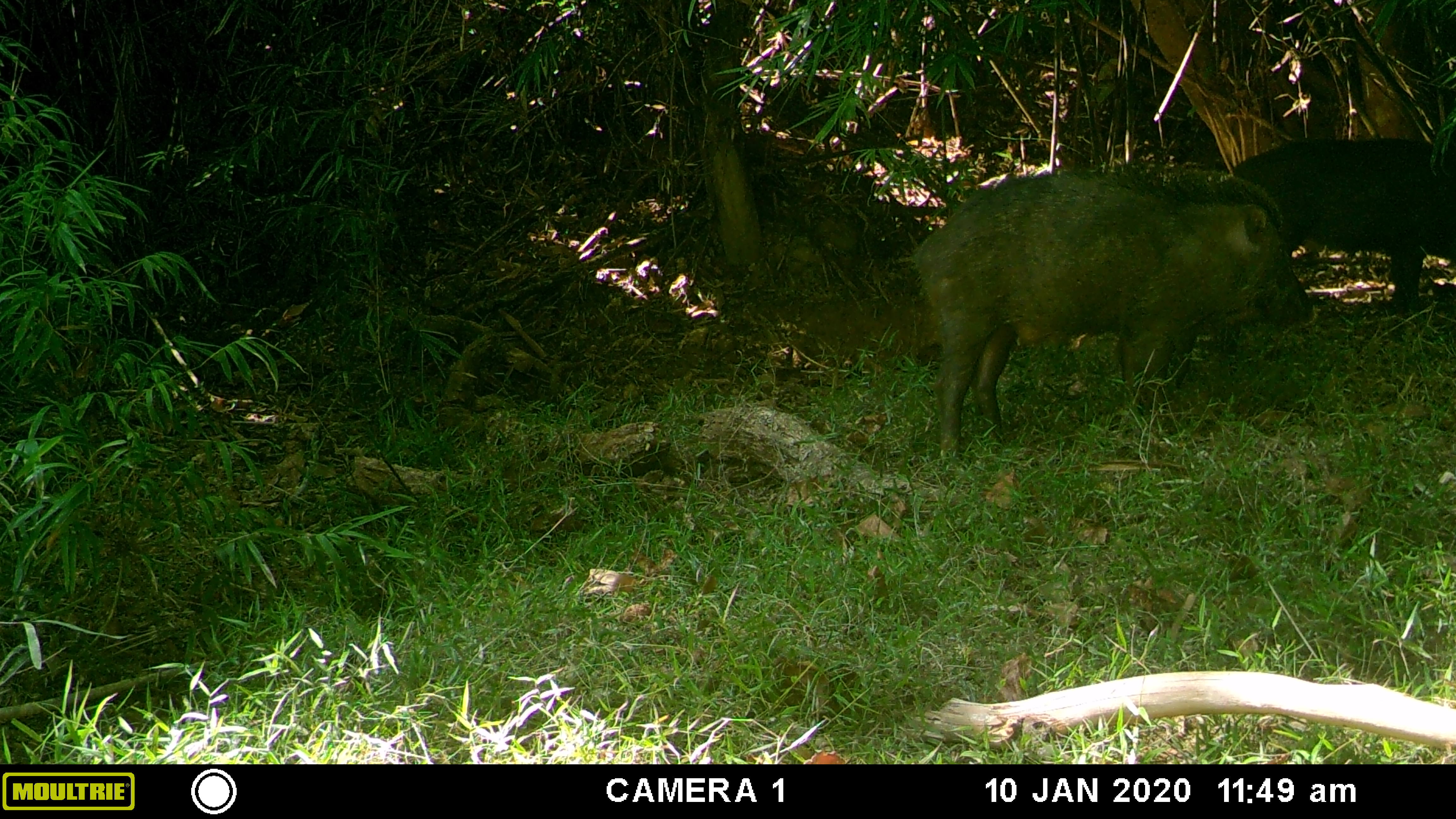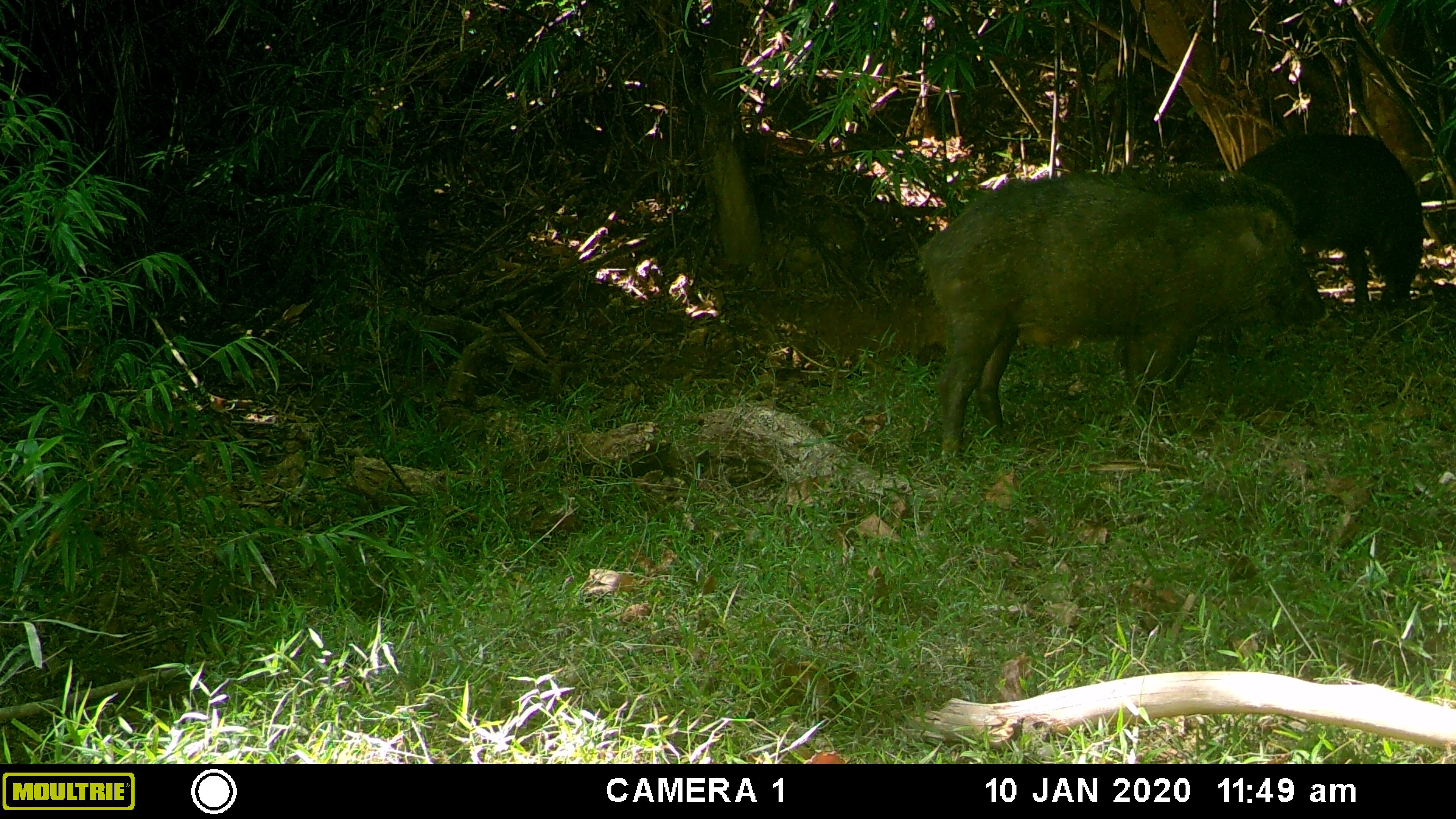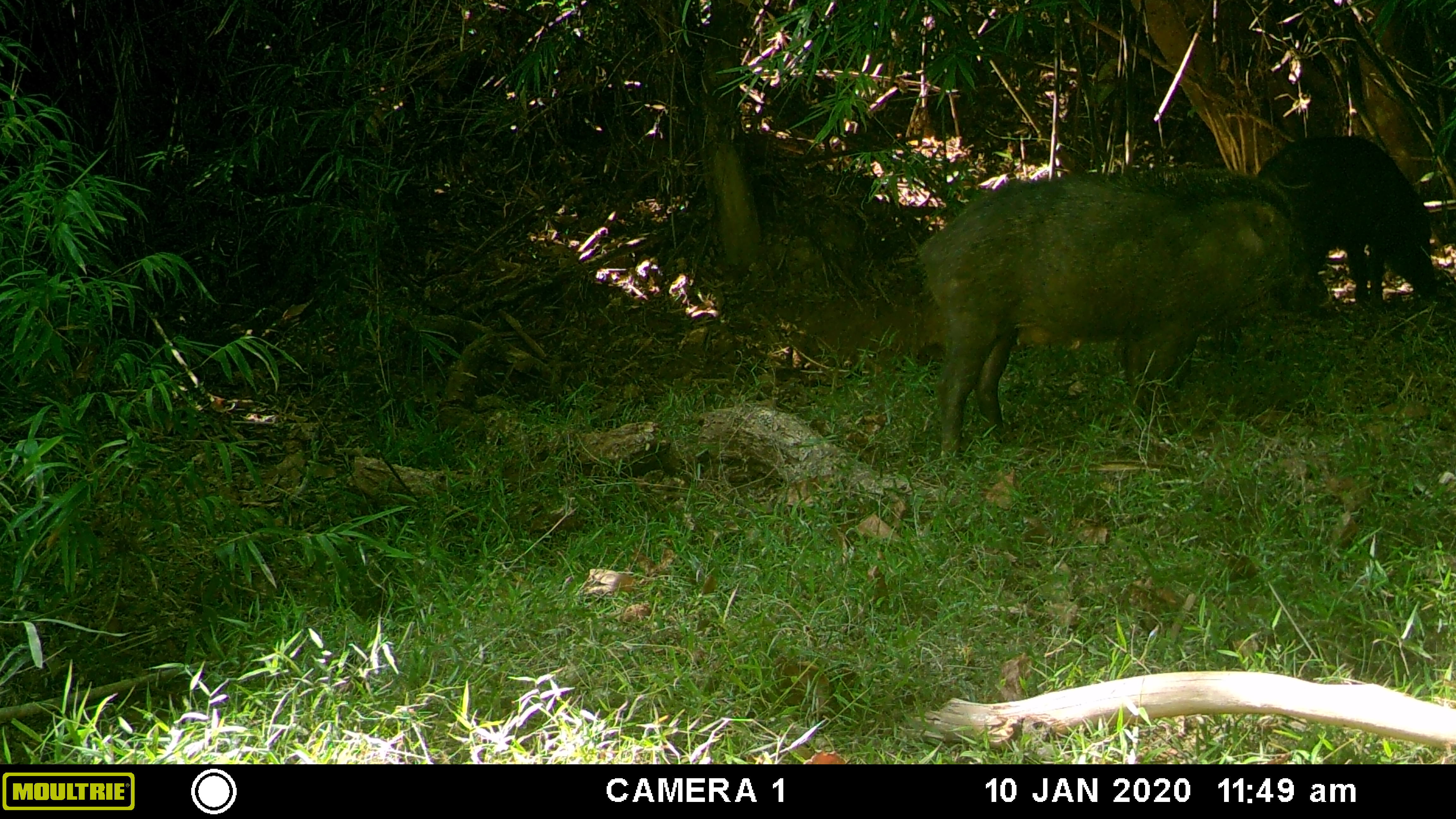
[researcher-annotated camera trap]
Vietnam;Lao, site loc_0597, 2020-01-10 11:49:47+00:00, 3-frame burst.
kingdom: Animalia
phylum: Chordata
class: Mammalia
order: Artiodactyla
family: Suidae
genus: Sus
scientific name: Sus scrofa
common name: eurasian wild pig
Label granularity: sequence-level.